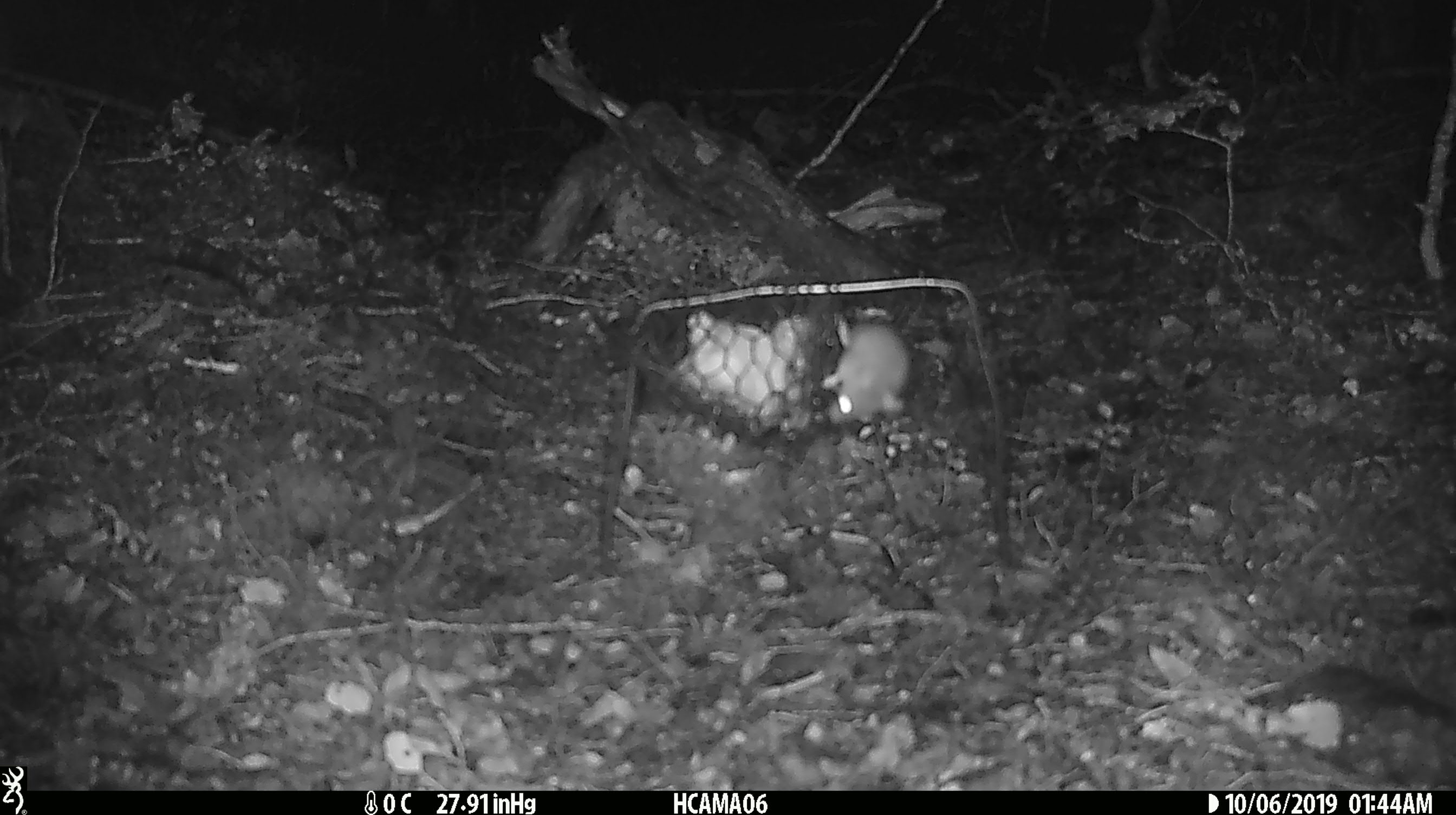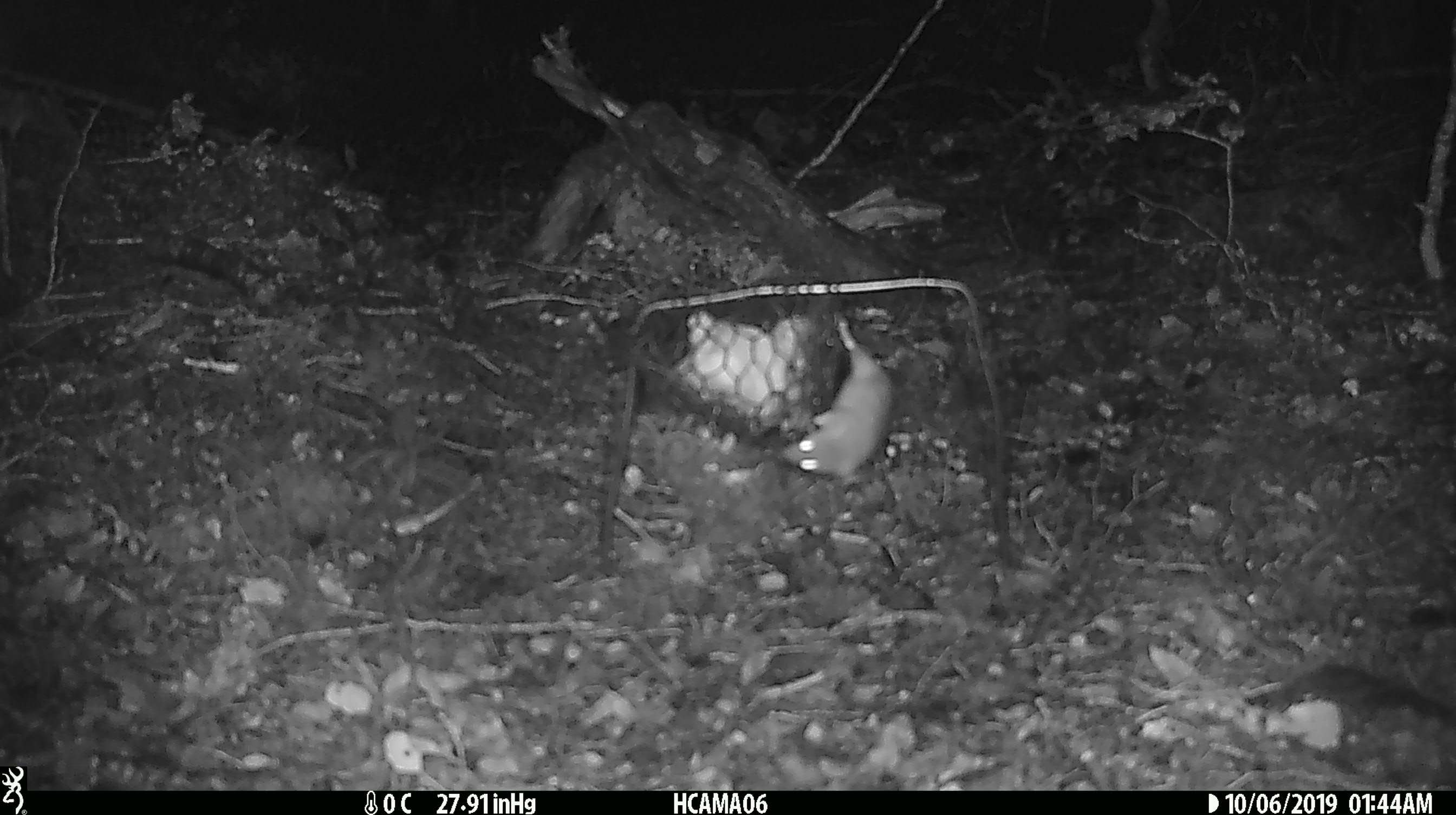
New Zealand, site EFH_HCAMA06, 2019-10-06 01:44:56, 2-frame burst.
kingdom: Animalia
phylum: Chordata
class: Mammalia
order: Rodentia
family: Muridae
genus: Mus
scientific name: Mus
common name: mouse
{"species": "mouse (Mus)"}